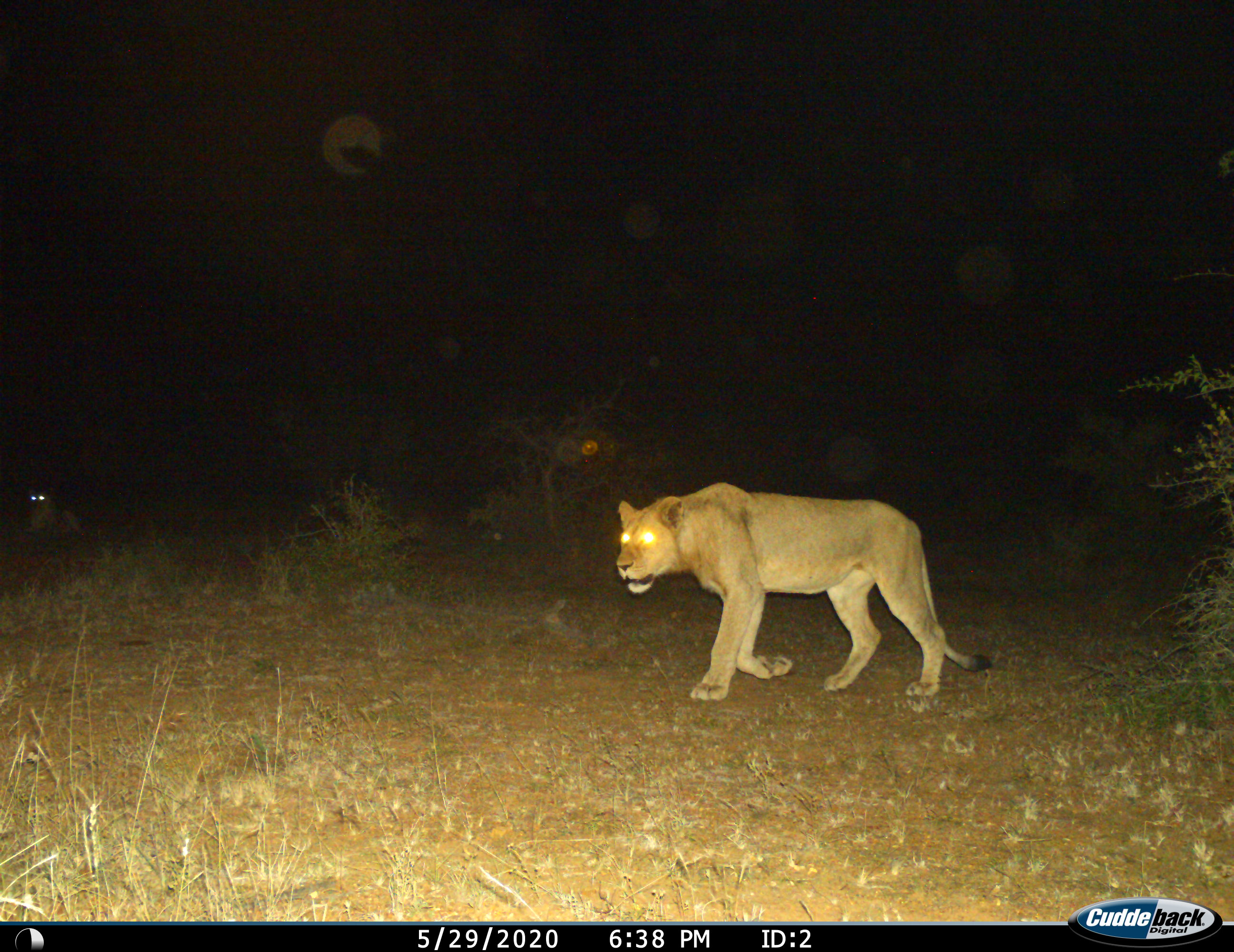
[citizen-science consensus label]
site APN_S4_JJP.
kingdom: Animalia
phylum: Chordata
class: Mammalia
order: Carnivora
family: Felidae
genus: Panthera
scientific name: Panthera leo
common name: lion female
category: lionfemale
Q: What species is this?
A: Lionfemale (lion female) (Panthera leo).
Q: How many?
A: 2.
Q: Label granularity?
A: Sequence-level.